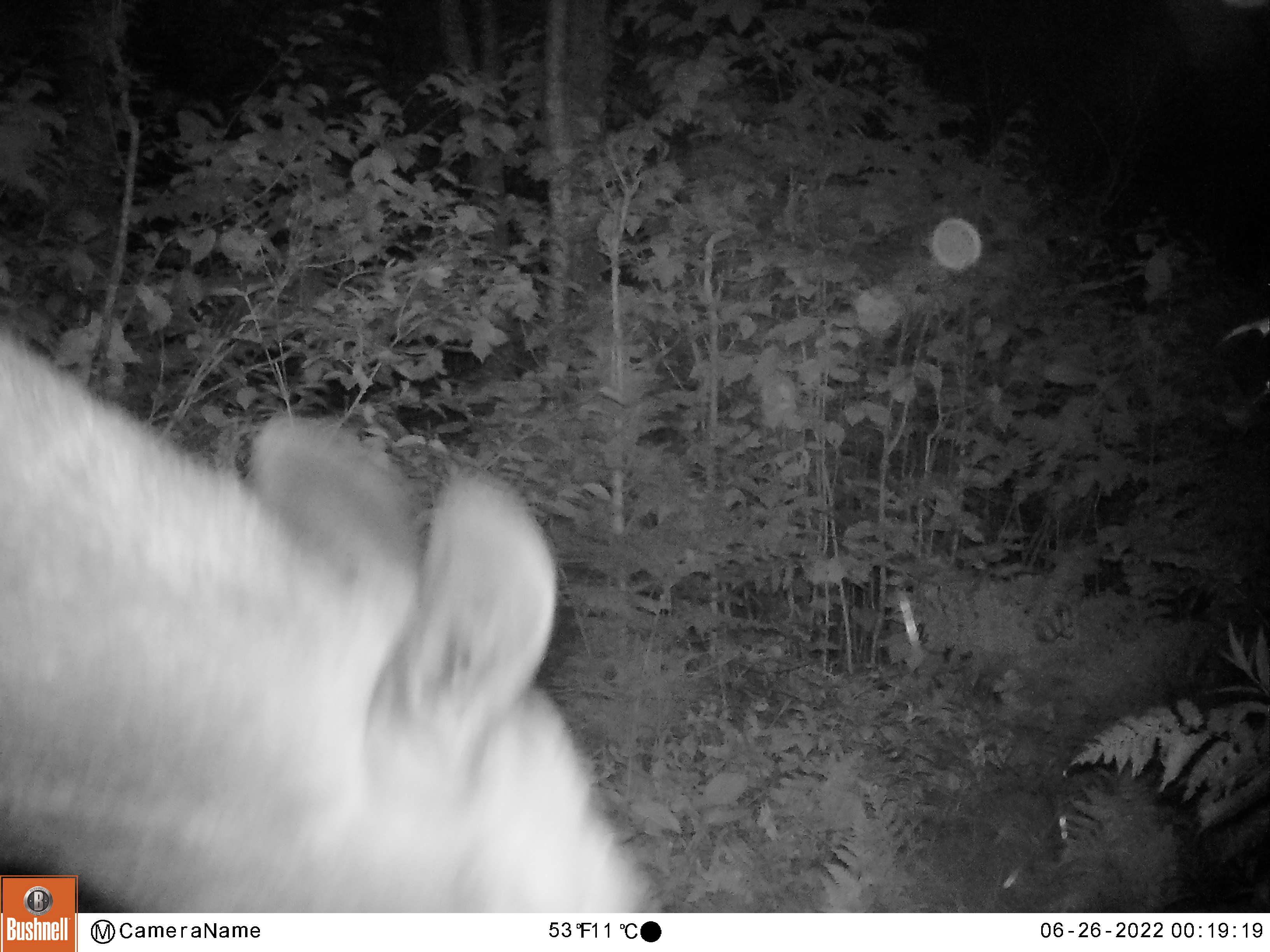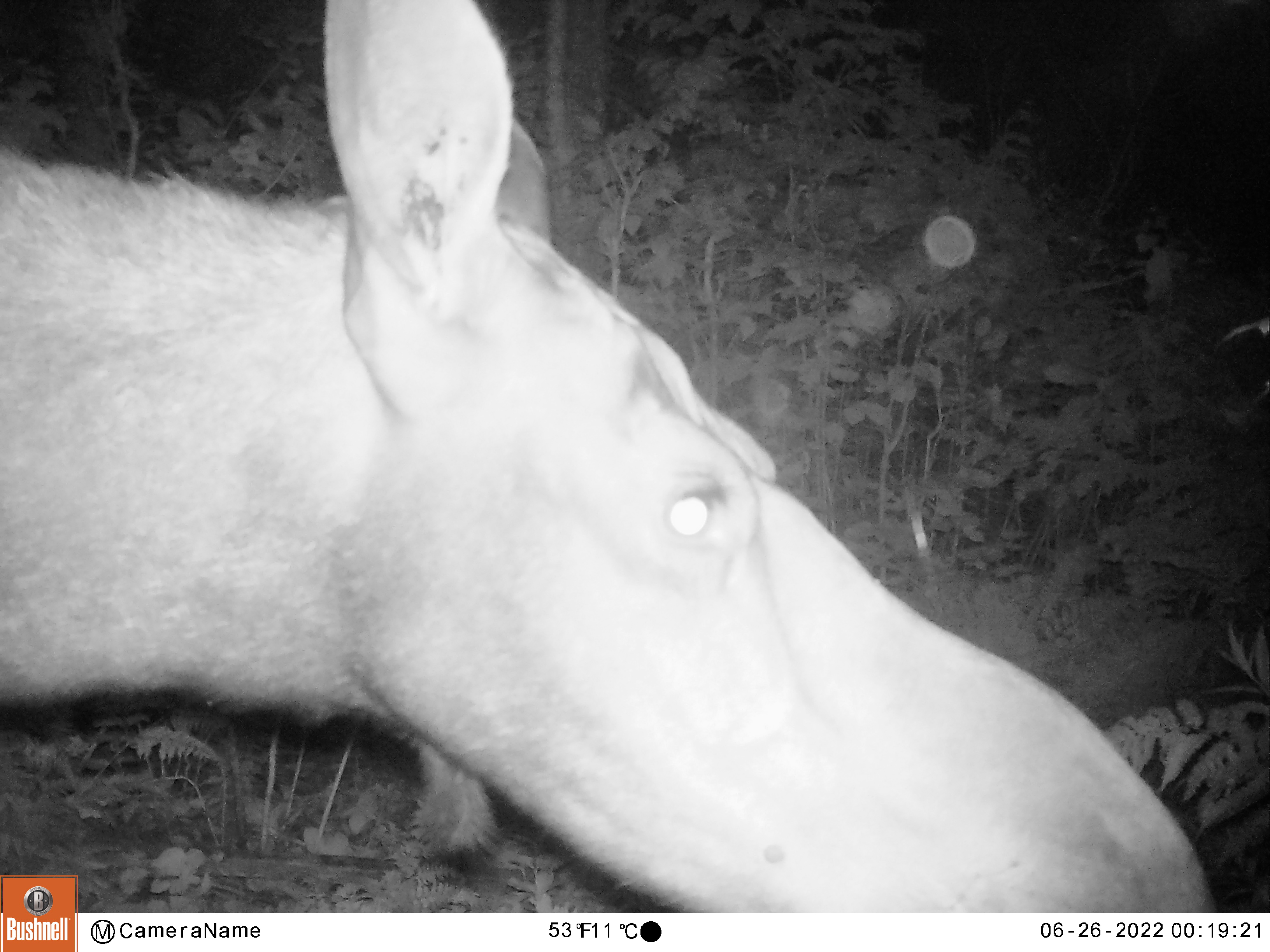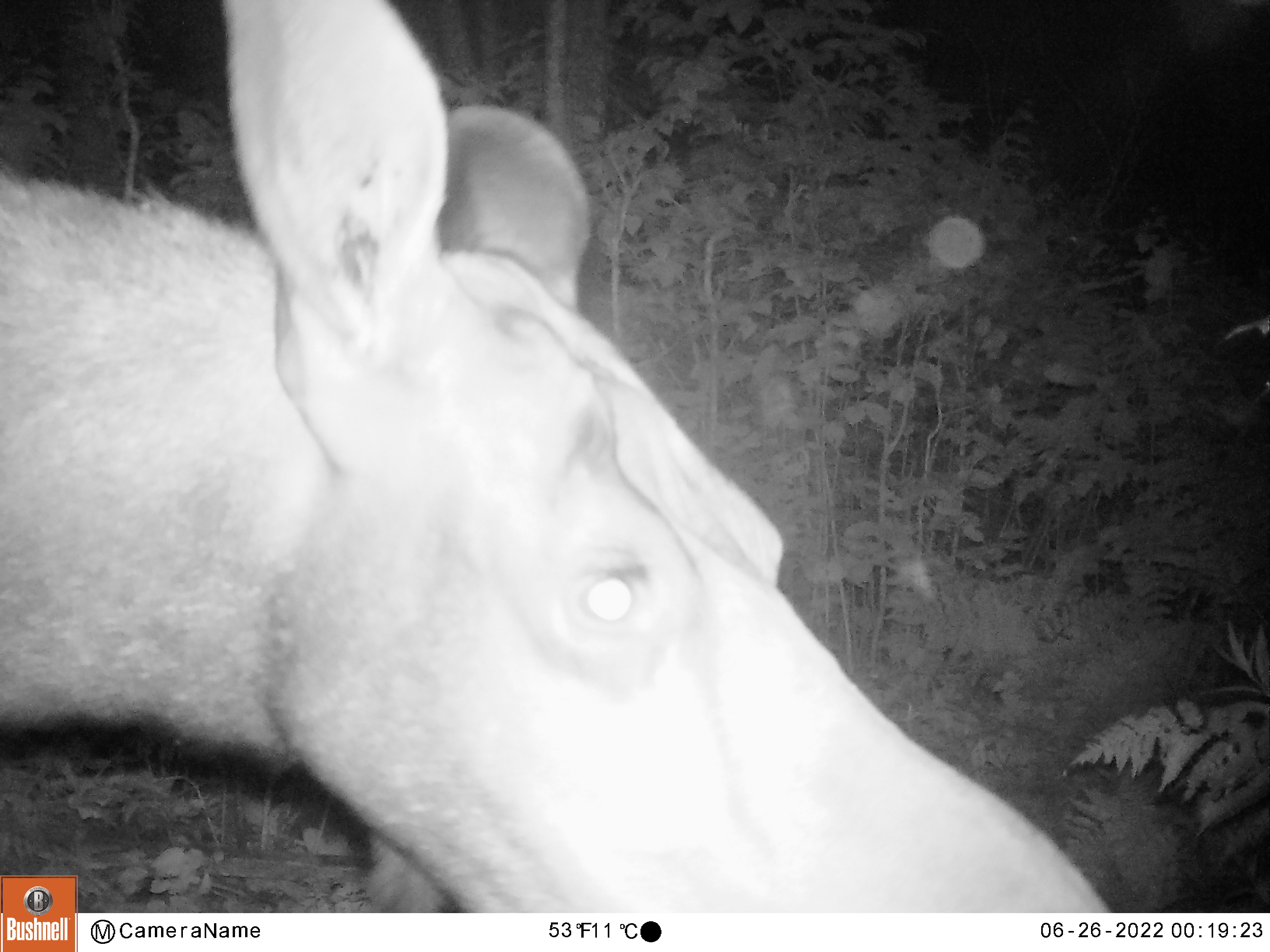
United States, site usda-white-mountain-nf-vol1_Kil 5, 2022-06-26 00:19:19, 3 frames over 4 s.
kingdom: Animalia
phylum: Chordata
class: Mammalia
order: Artiodactyla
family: Cervidae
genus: Alces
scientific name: Alces alces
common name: moose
Moose (Alces alces).